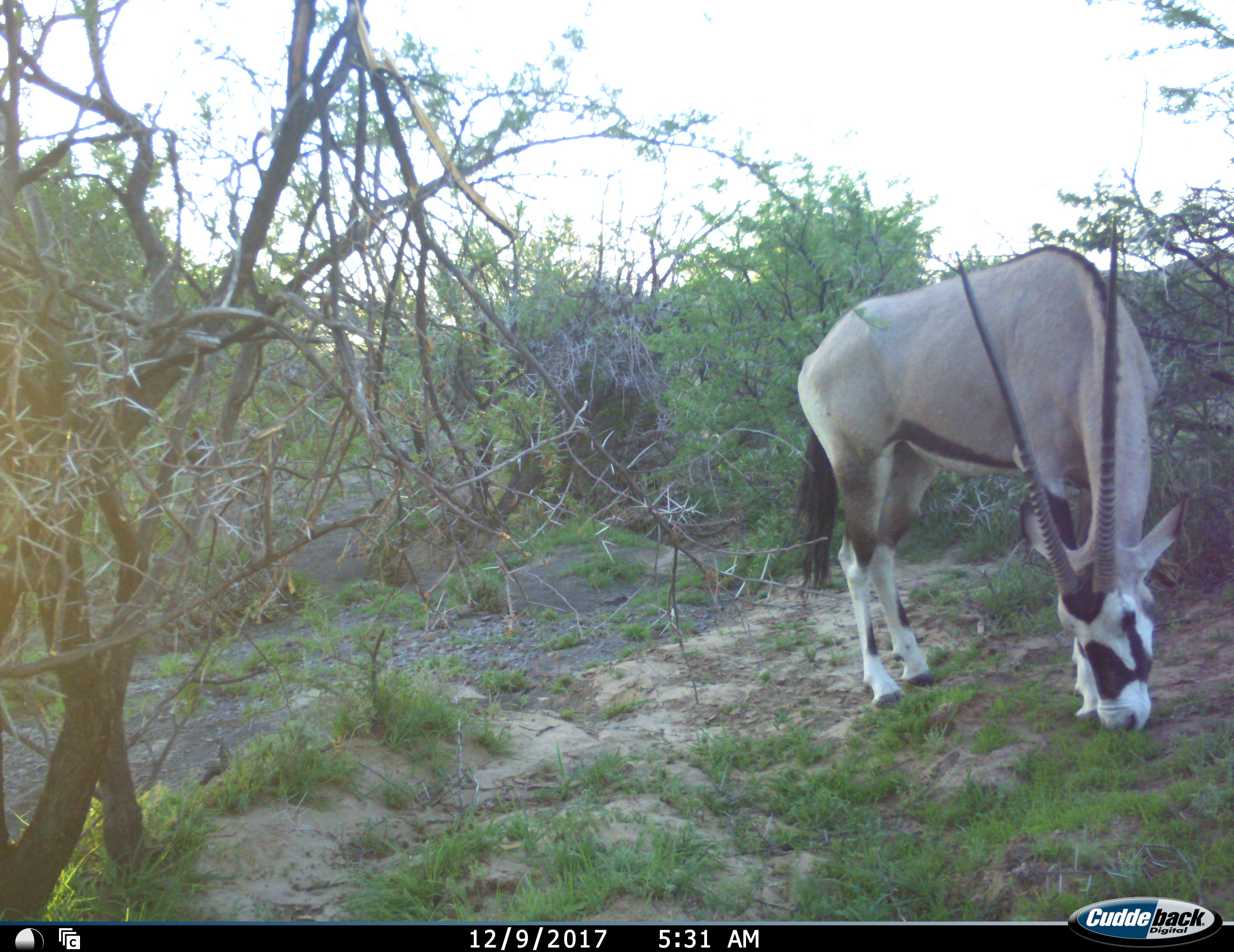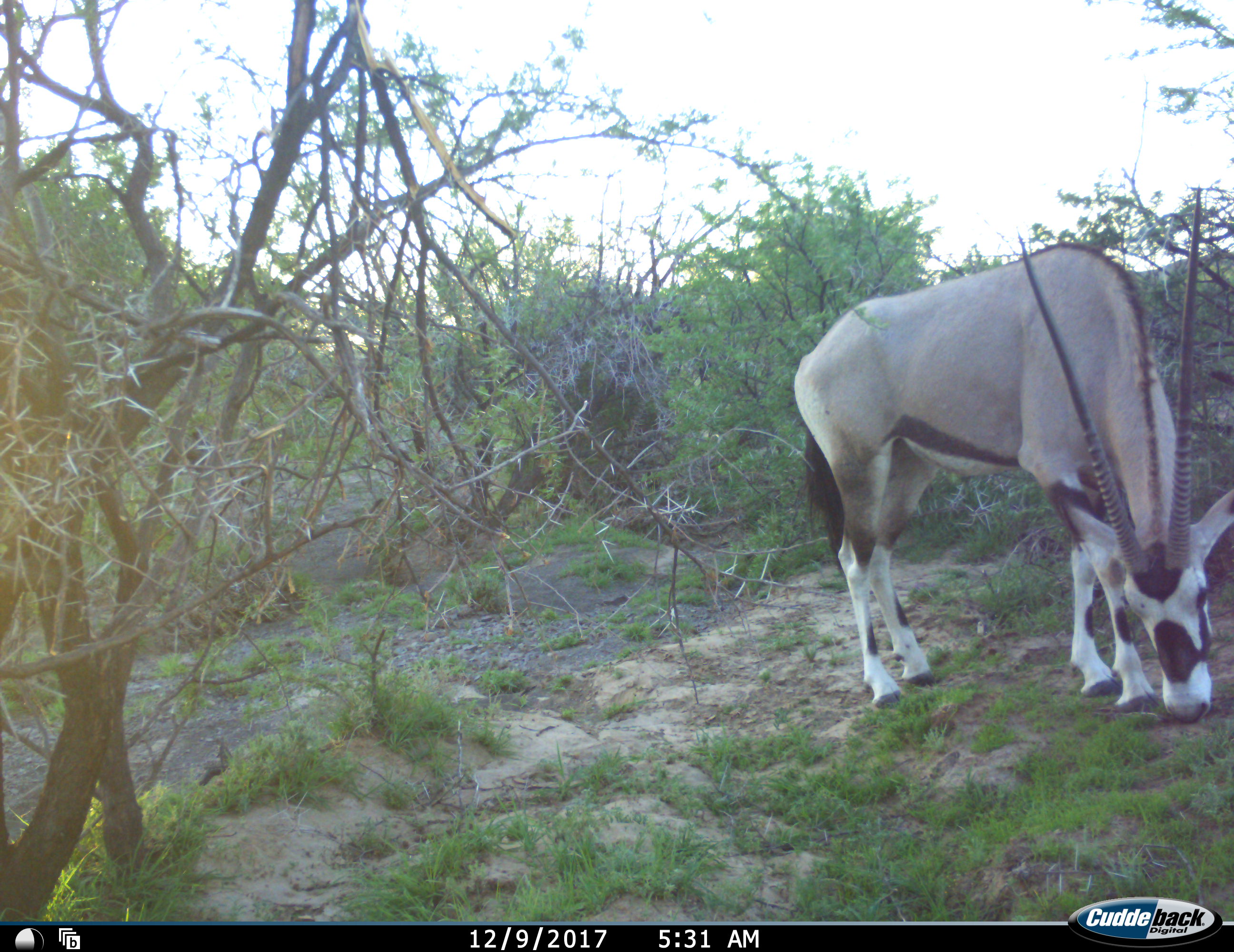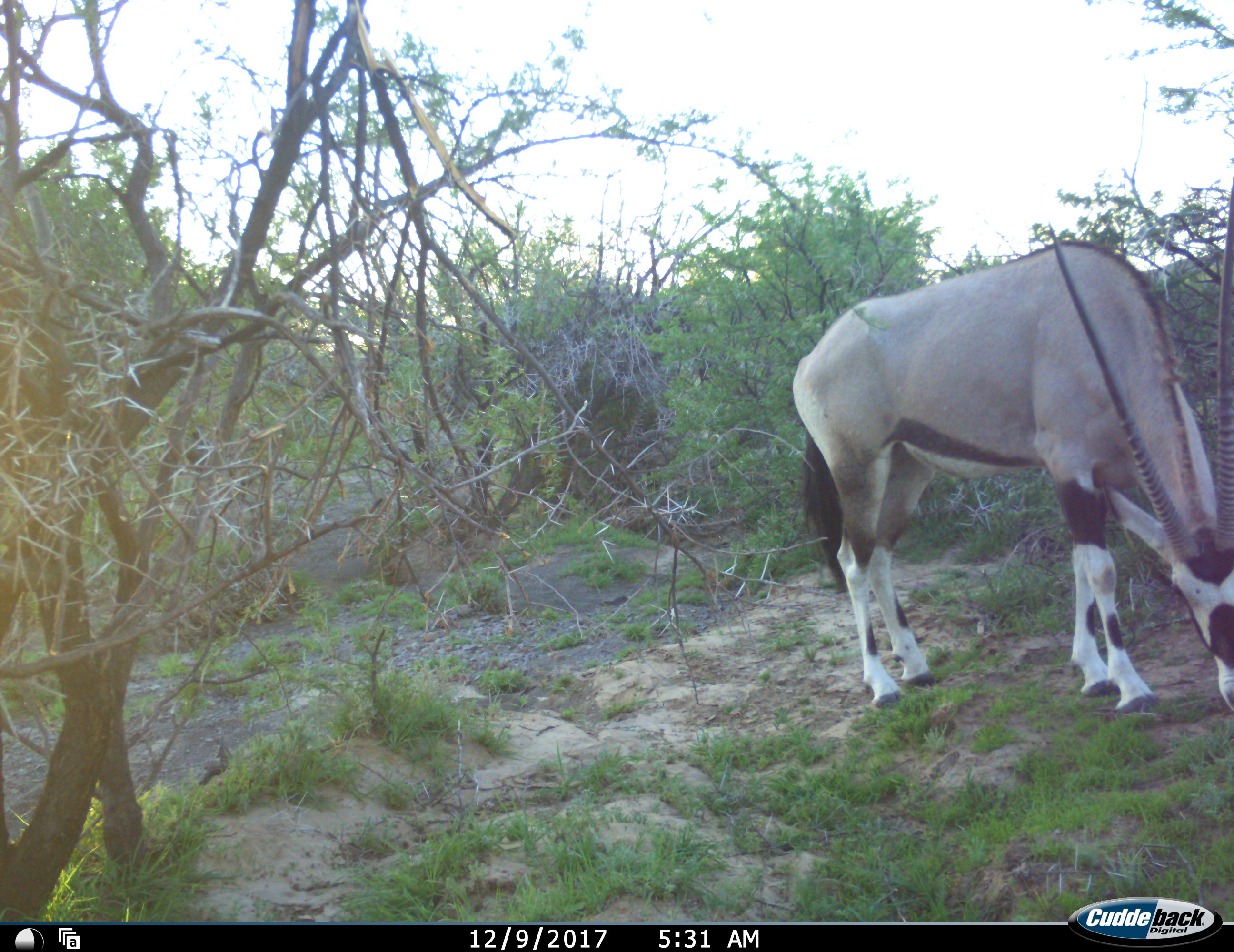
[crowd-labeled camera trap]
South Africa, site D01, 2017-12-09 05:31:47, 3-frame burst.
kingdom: Animalia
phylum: Chordata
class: Mammalia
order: Artiodactyla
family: Bovidae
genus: Oryx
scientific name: Oryx gazella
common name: gemsbok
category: gemsbokoryx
Gemsbokoryx (gemsbok) (Oryx gazella), count 1. Behavior (volunteer vote fractions): standing 40%, resting 0%, moving 10%, interacting 0%. Young present (vote fraction): 0%. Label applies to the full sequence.